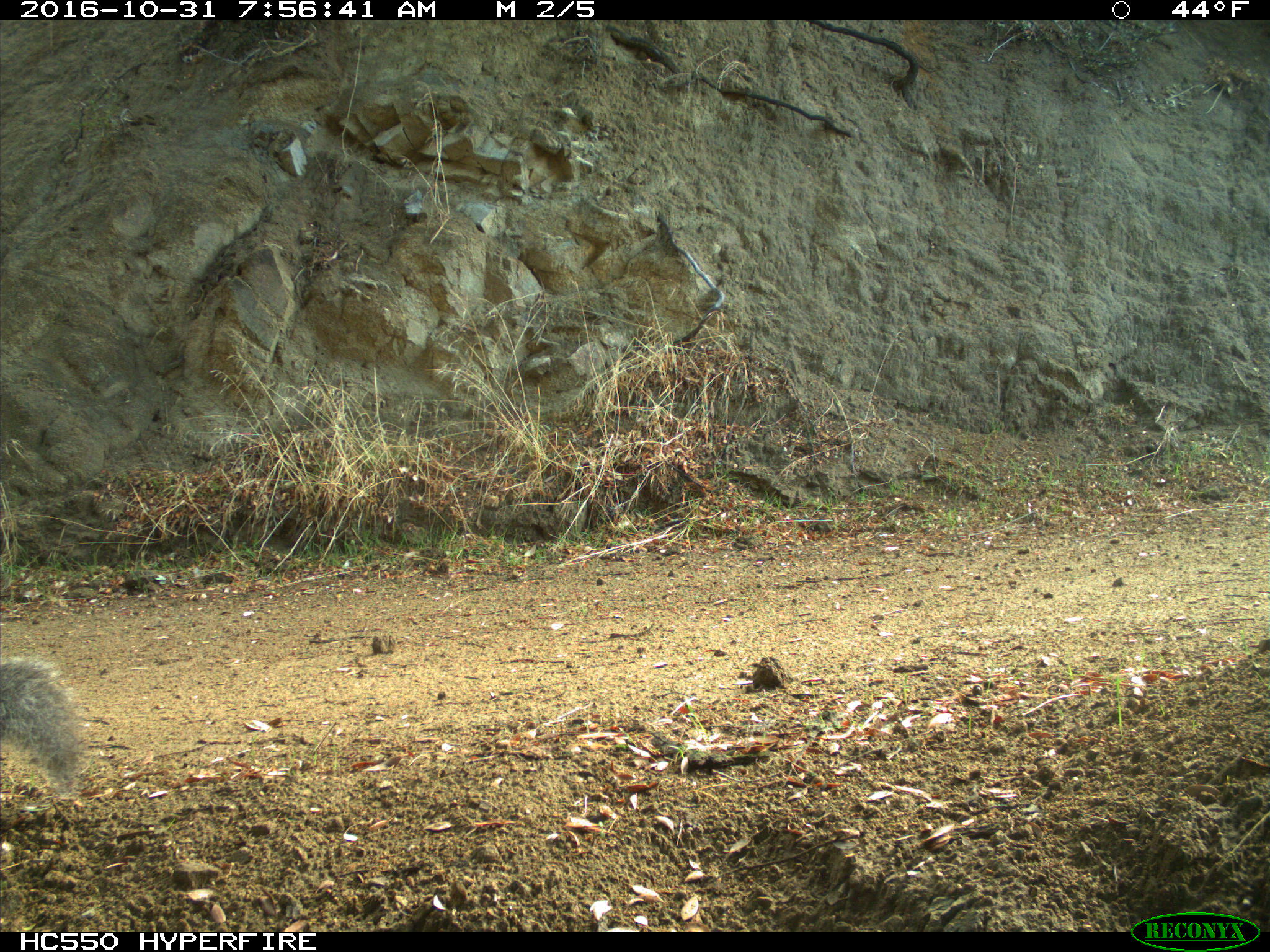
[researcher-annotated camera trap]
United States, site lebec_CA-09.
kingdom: Animalia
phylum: Chordata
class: Mammalia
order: Rodentia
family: Sciuridae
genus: Sciurus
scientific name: Sciurus carolinensis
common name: eastern gray squirrel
Sciurus carolinensis (eastern gray squirrel).